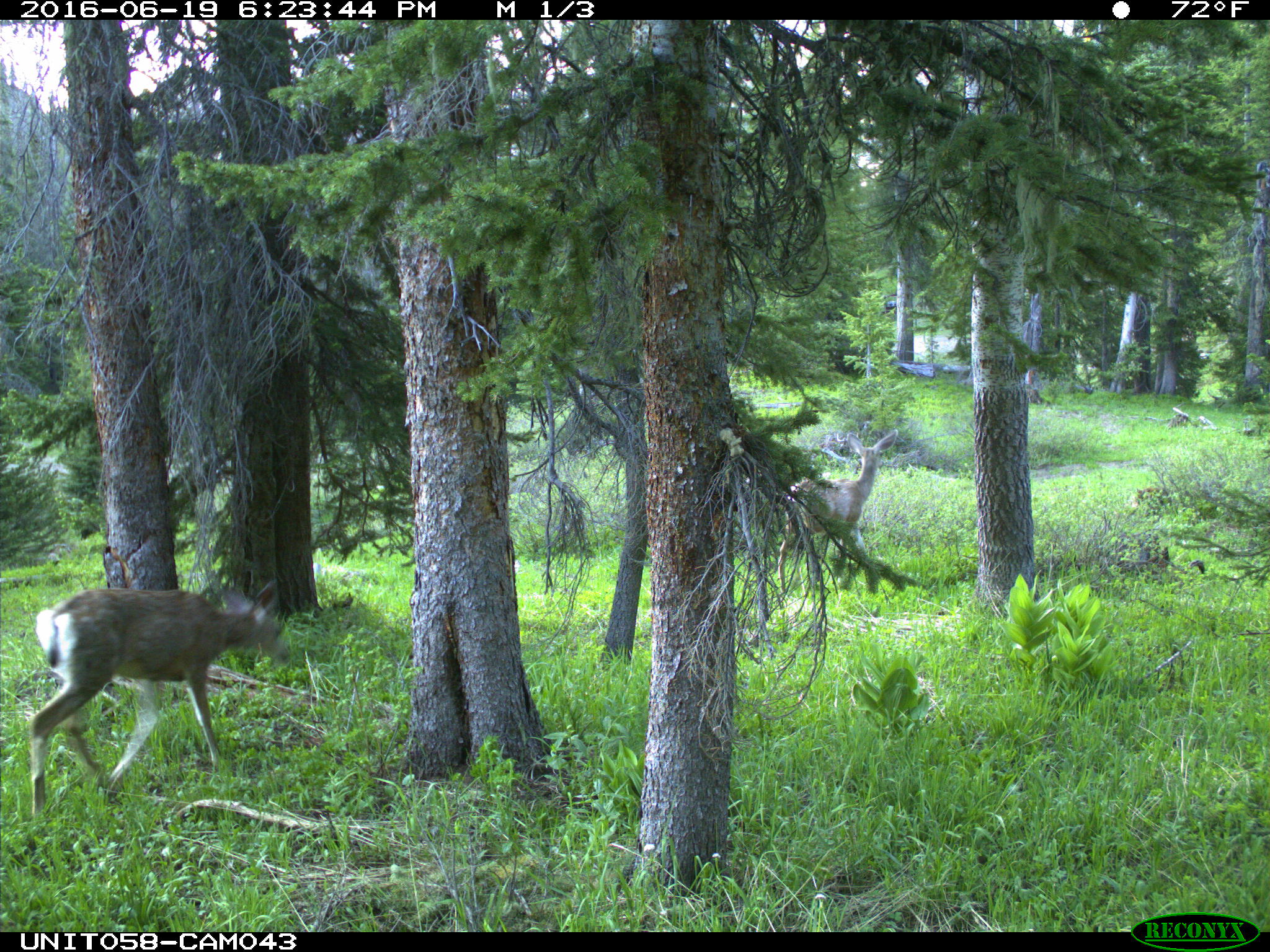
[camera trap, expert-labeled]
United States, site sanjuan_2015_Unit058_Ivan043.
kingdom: Animalia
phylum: Chordata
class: Mammalia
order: Artiodactyla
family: Cervidae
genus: Odocoileus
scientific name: Odocoileus hemionus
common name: mule deer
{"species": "Odocoileus hemionus (mule deer)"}